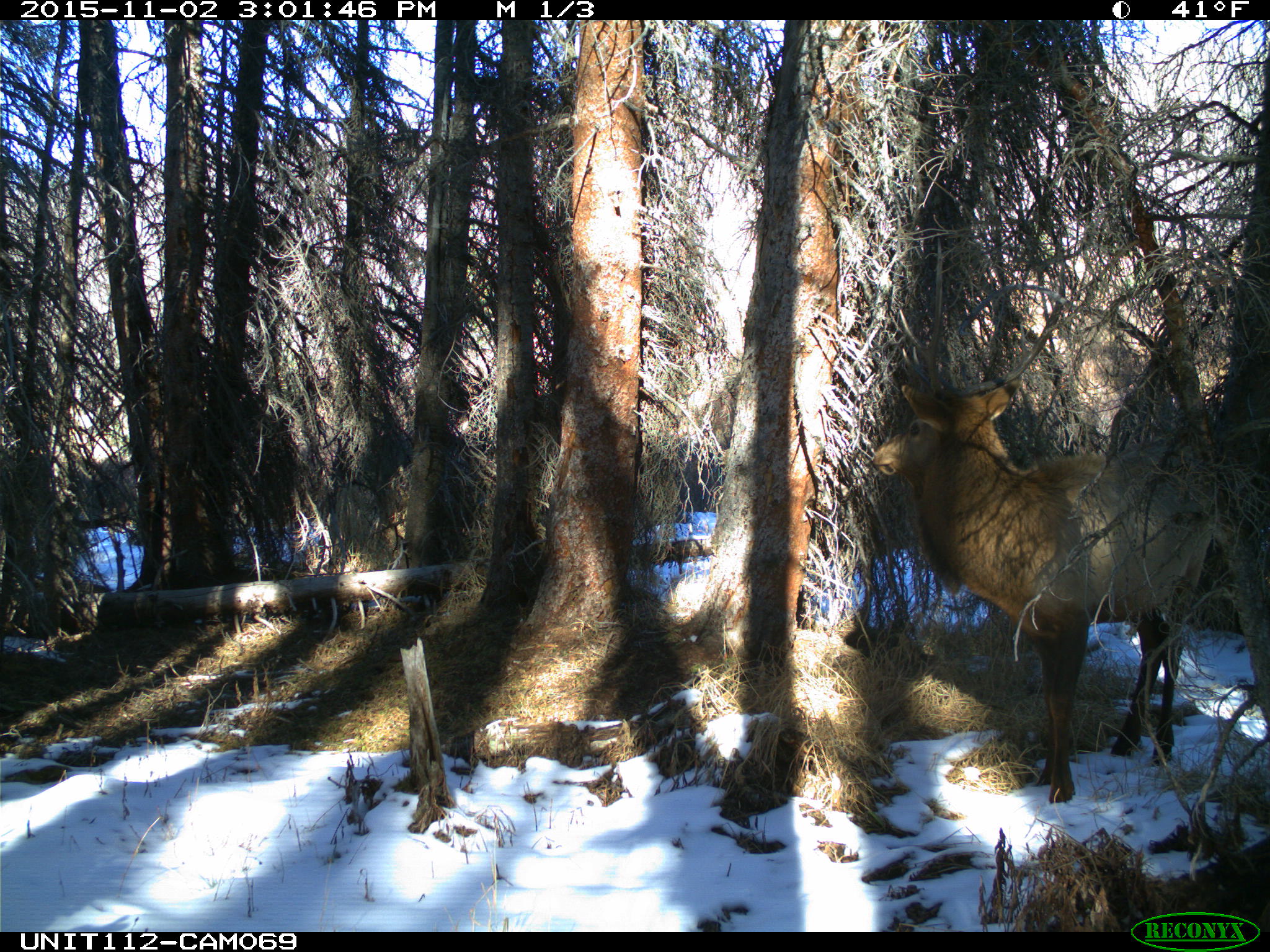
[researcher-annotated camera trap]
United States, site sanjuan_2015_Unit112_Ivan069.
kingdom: Animalia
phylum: Chordata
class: Mammalia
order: Artiodactyla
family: Cervidae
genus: Cervus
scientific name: Cervus elaphus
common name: red deer